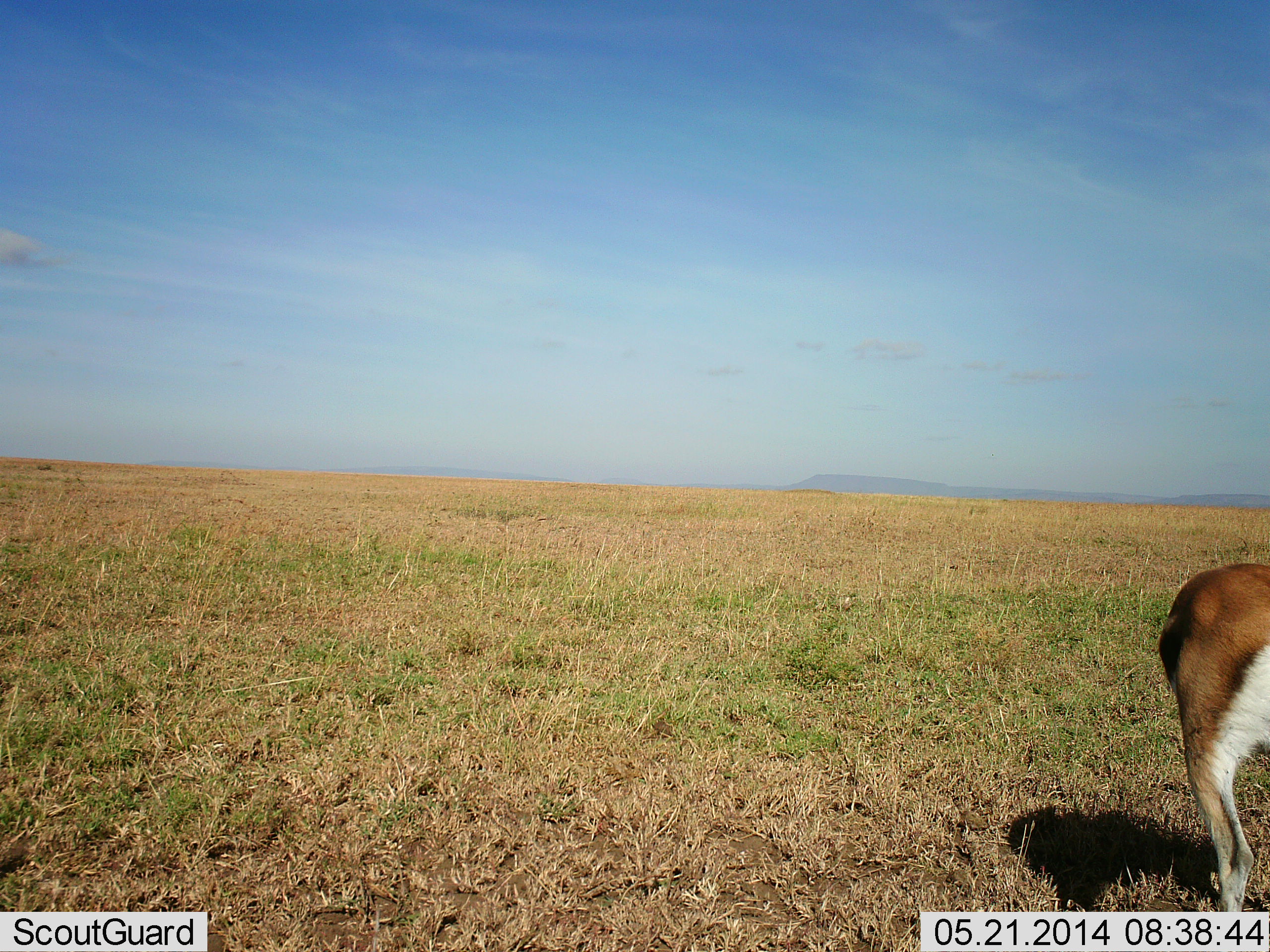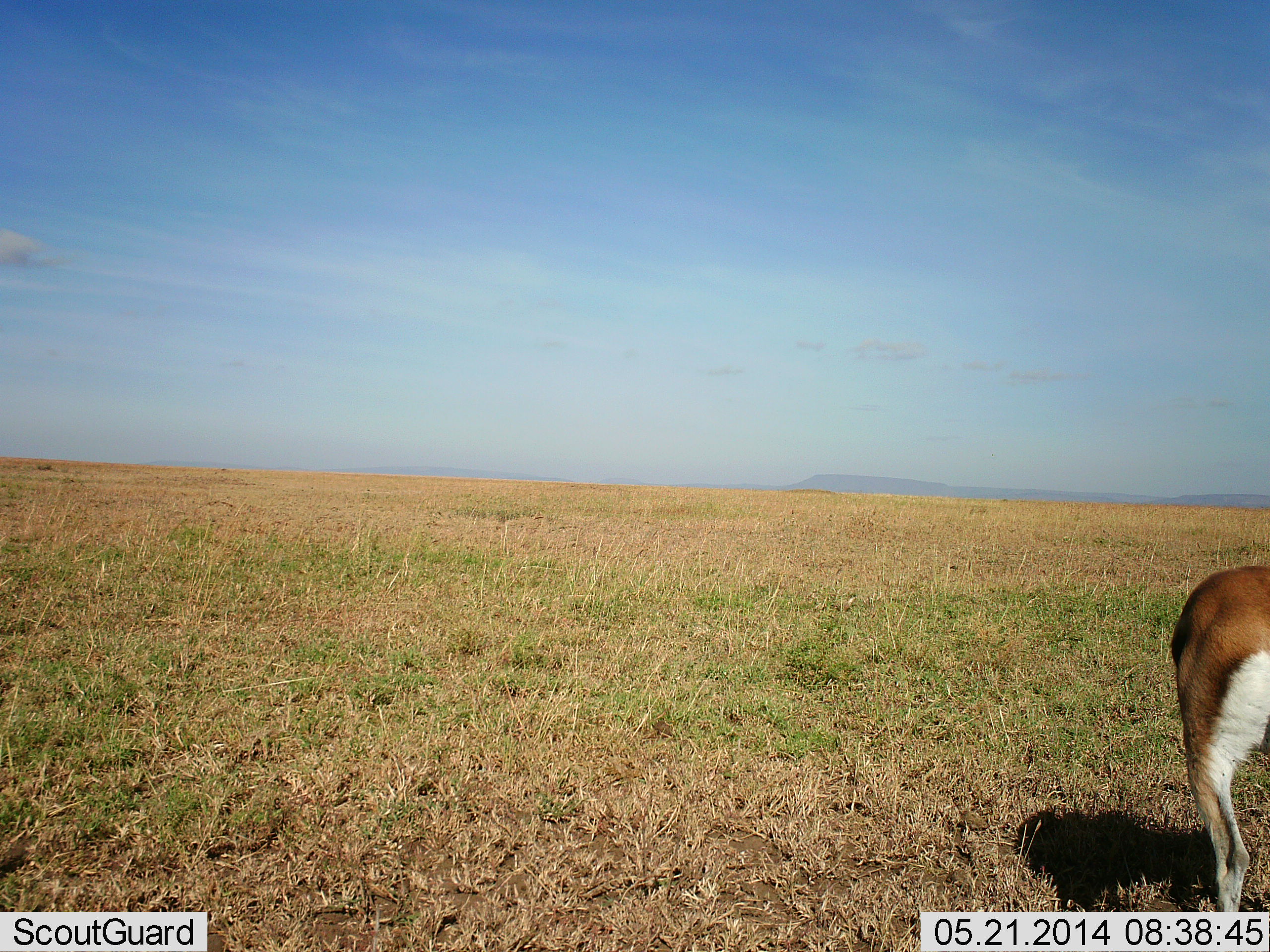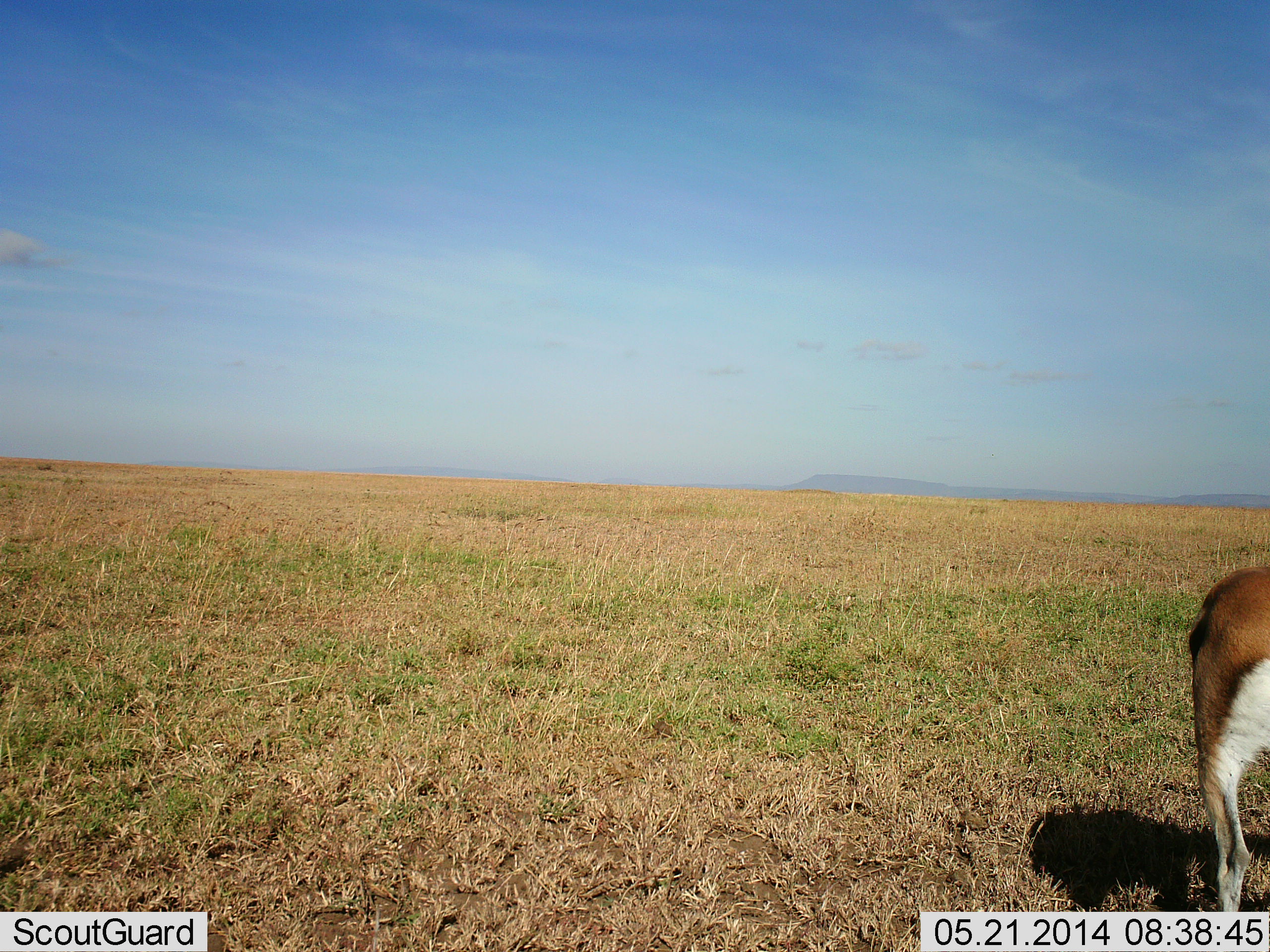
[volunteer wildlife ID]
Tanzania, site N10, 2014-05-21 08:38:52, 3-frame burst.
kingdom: Animalia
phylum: Chordata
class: Mammalia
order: Artiodactyla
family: Bovidae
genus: Eudorcas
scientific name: Eudorcas thomsonii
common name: thomson's gazelle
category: gazellethomsons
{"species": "gazellethomsons (thomson's gazelle) (Eudorcas thomsonii)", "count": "1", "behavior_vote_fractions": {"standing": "60%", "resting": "0%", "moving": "10%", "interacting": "0%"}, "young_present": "0%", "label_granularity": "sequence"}